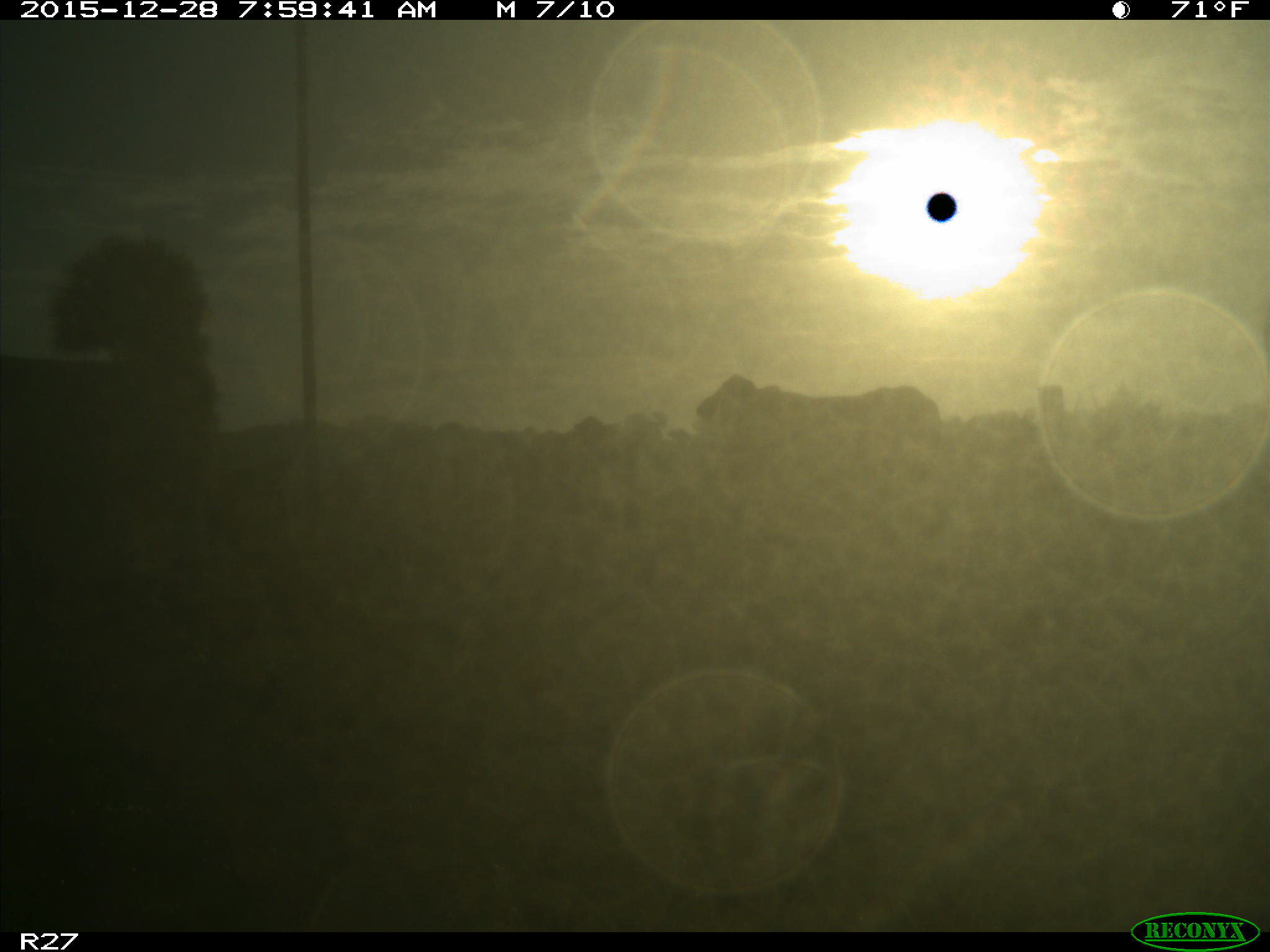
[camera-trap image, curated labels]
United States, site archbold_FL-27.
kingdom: Animalia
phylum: Chordata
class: Mammalia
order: Artiodactyla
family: Bovidae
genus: Bos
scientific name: Bos taurus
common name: domestic cow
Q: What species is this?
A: Bos taurus (domestic cow).